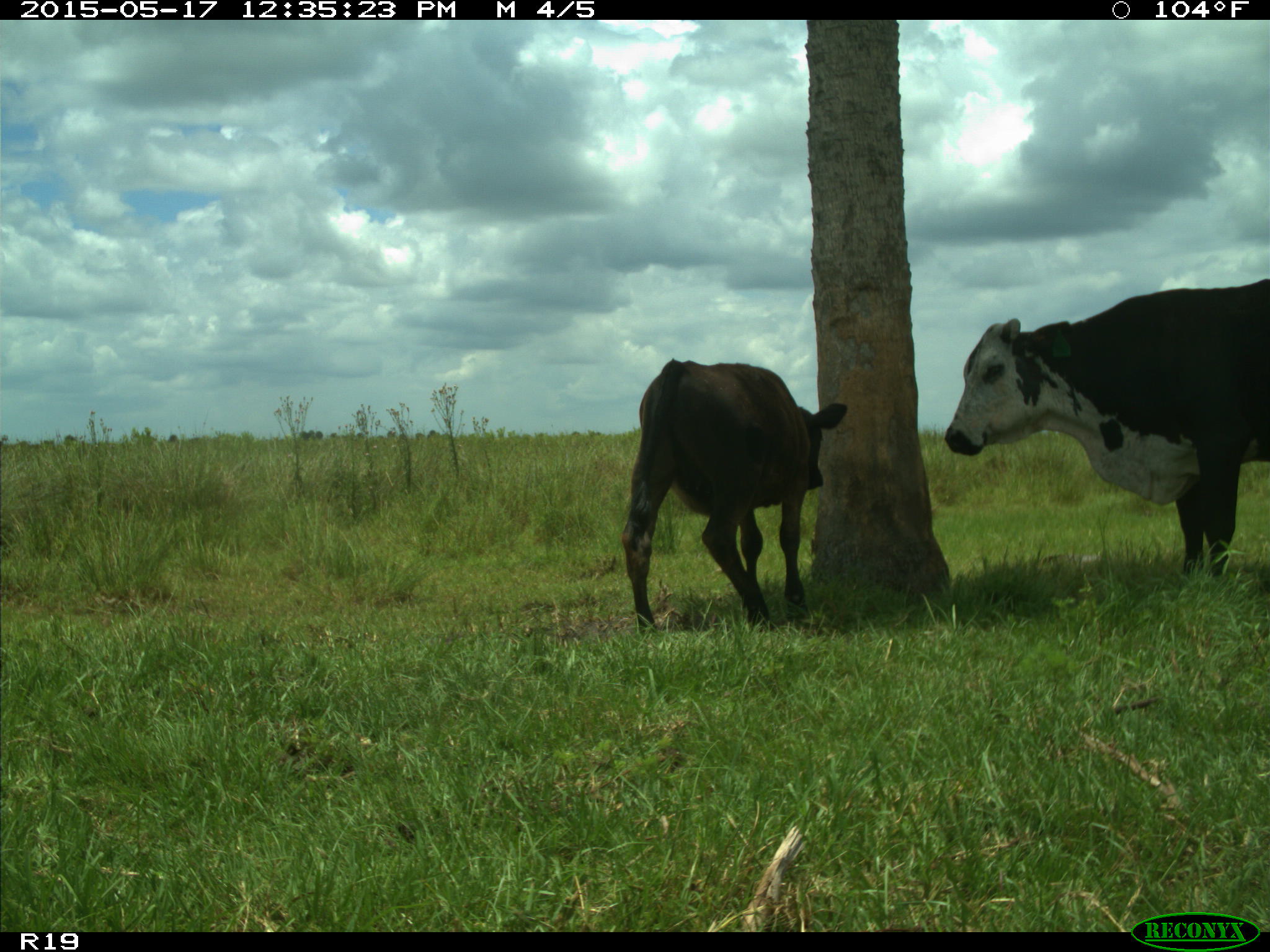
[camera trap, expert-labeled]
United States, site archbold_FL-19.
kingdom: Animalia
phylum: Chordata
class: Mammalia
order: Artiodactyla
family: Bovidae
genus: Bos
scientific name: Bos taurus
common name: domestic cow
Bos taurus (domestic cow).